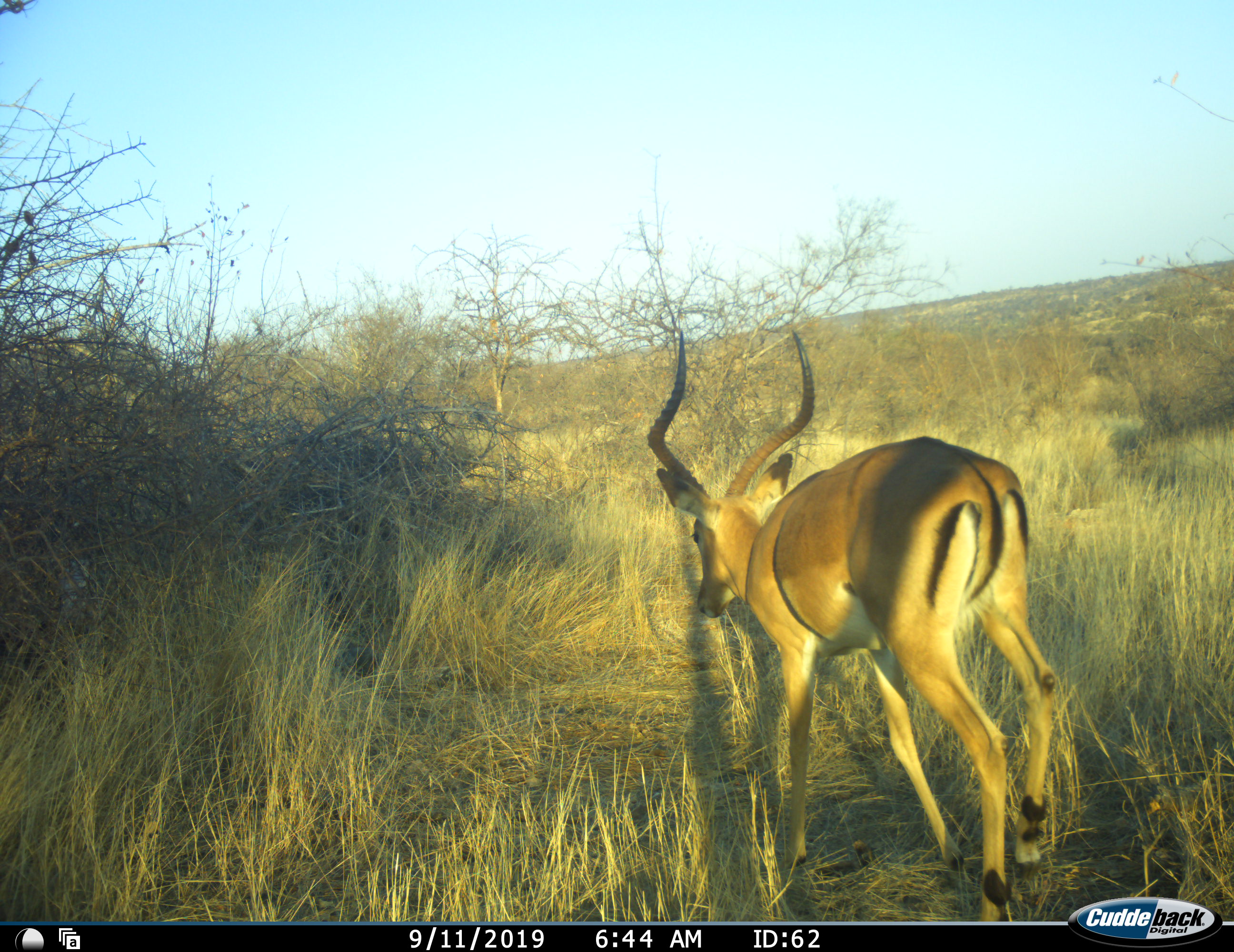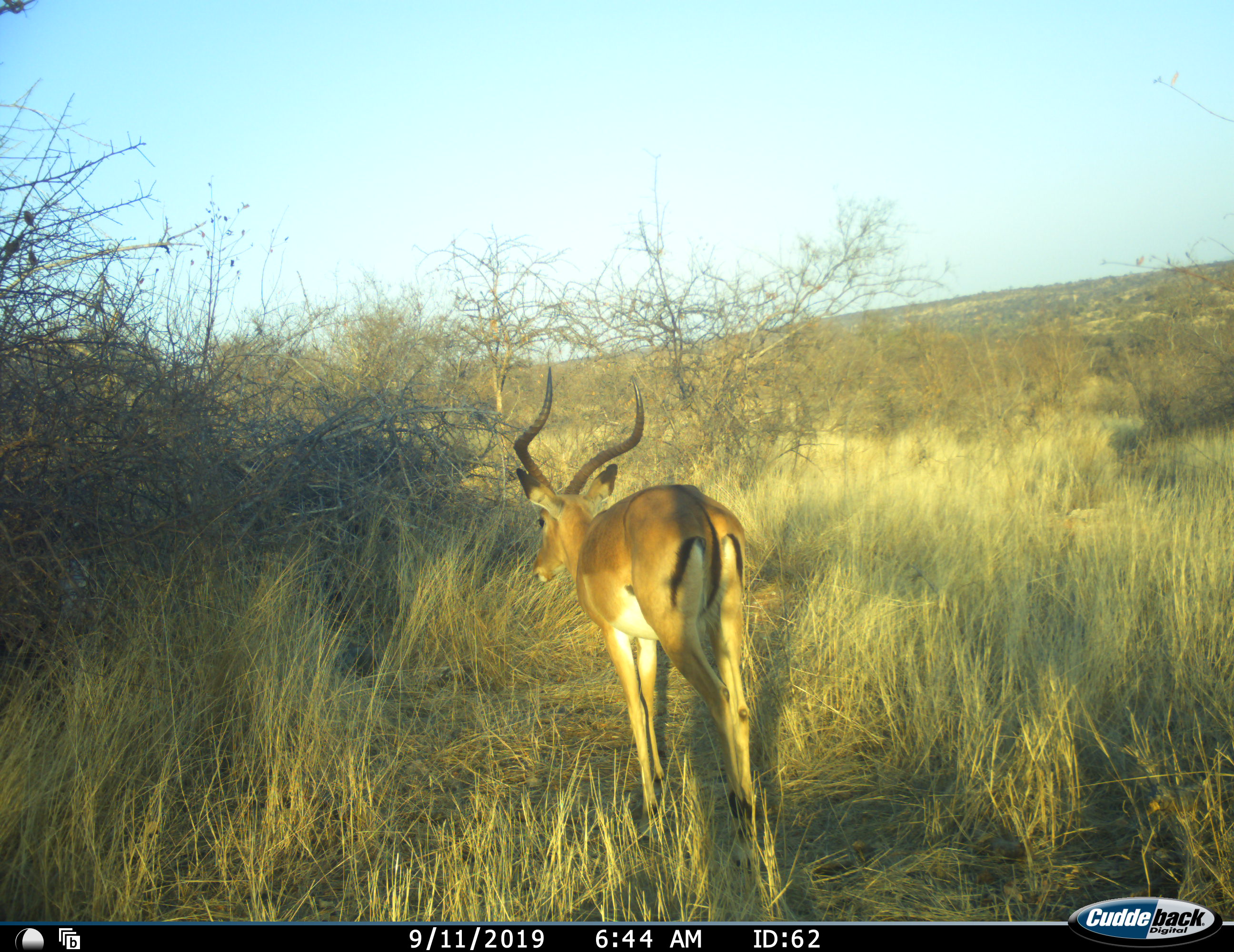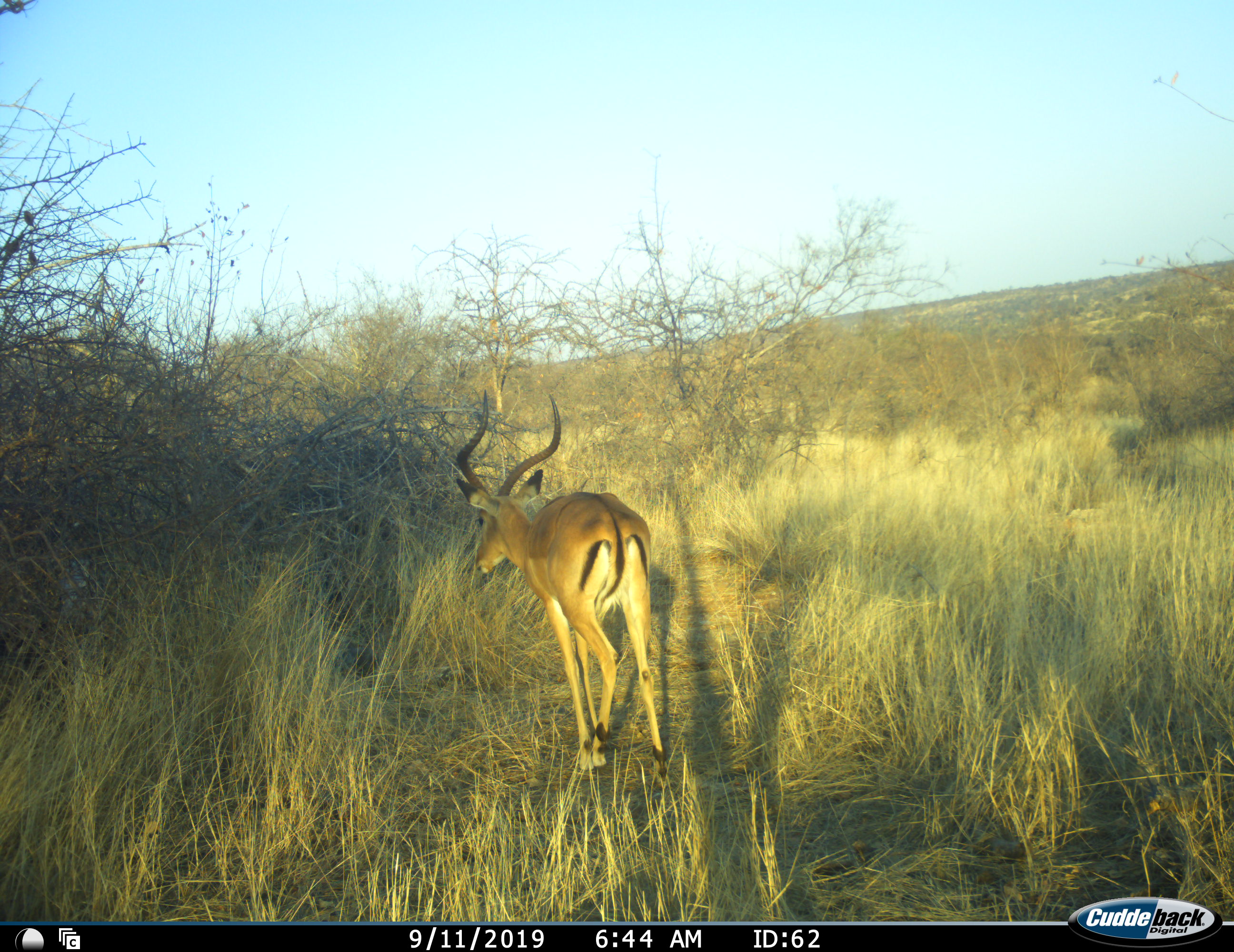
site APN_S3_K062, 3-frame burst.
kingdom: Animalia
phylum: Chordata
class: Mammalia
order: Artiodactyla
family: Bovidae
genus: Aepyceros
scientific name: Aepyceros melampus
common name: impala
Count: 1.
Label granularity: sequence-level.